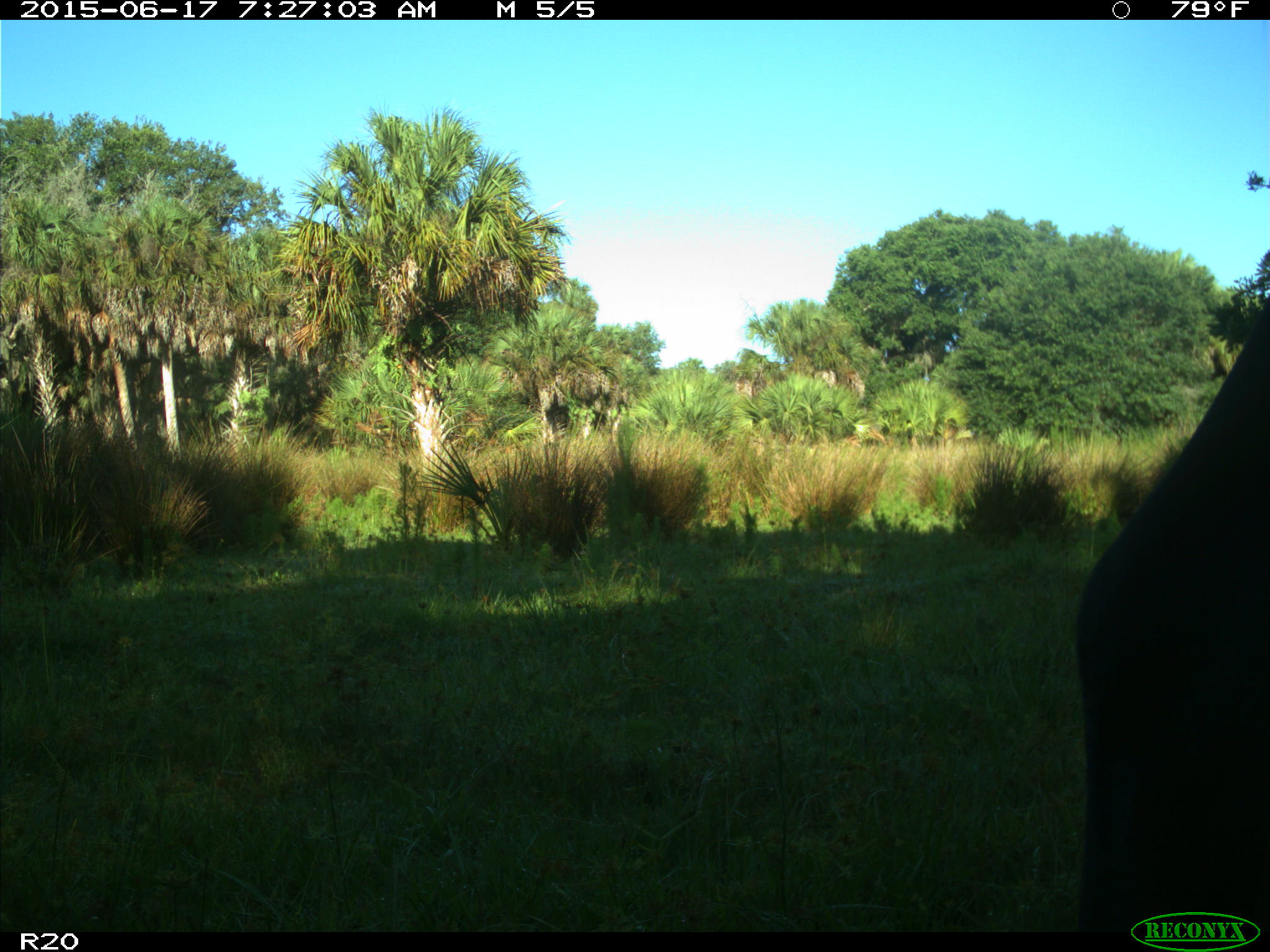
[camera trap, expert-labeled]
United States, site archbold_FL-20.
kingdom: Animalia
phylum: Chordata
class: Mammalia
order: Artiodactyla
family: Bovidae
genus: Bos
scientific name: Bos taurus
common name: domestic cow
Bos taurus (domestic cow).